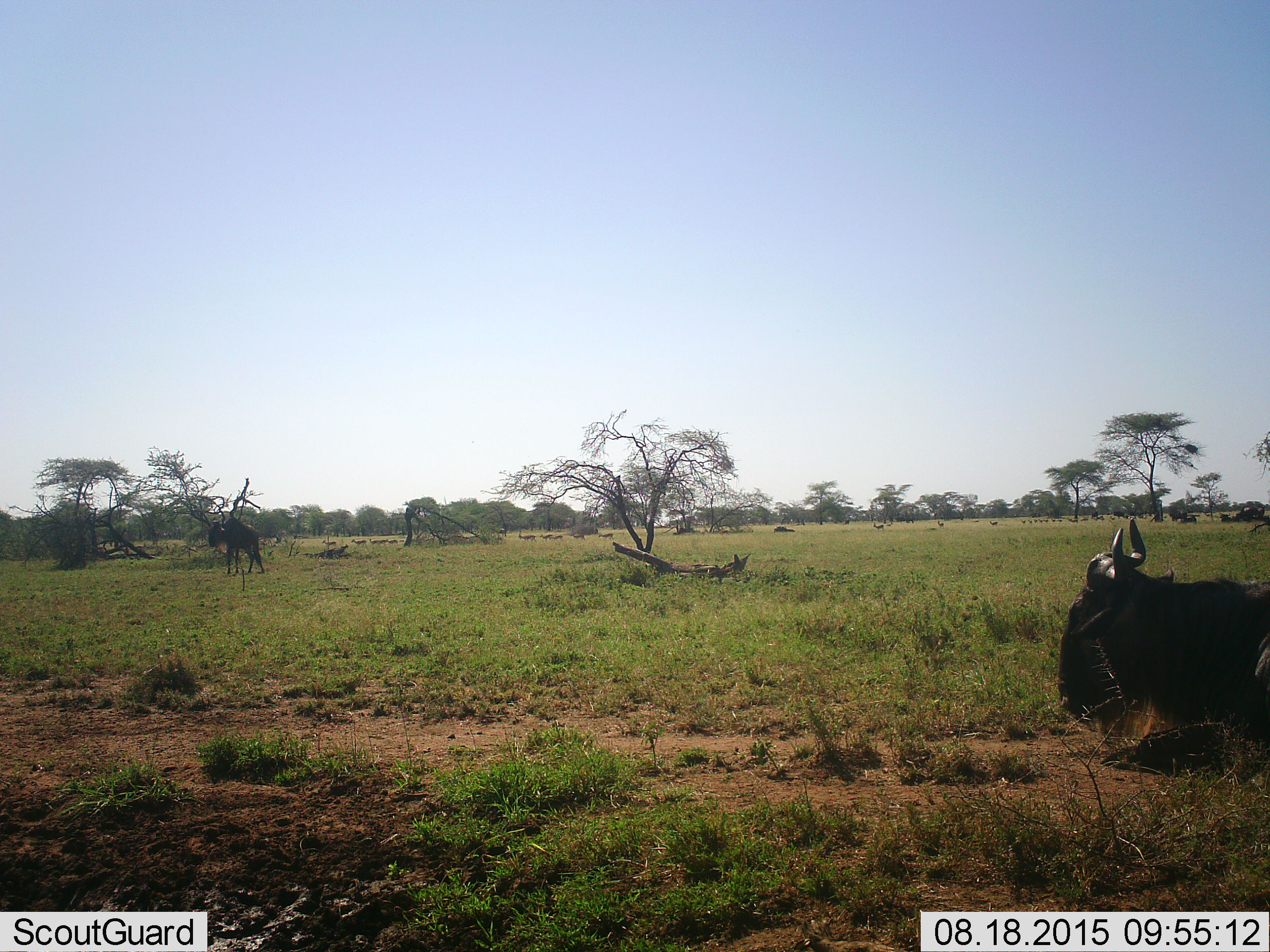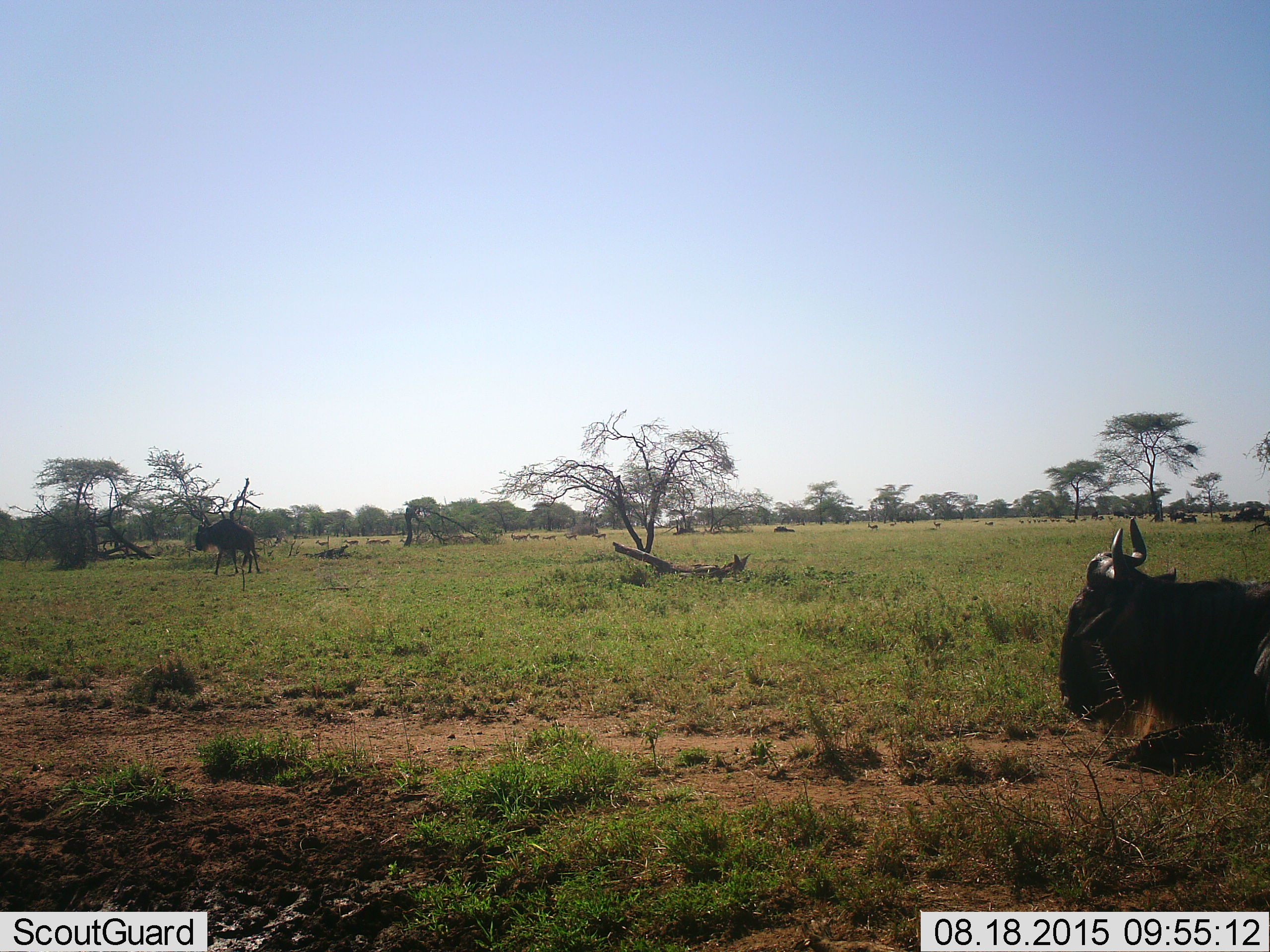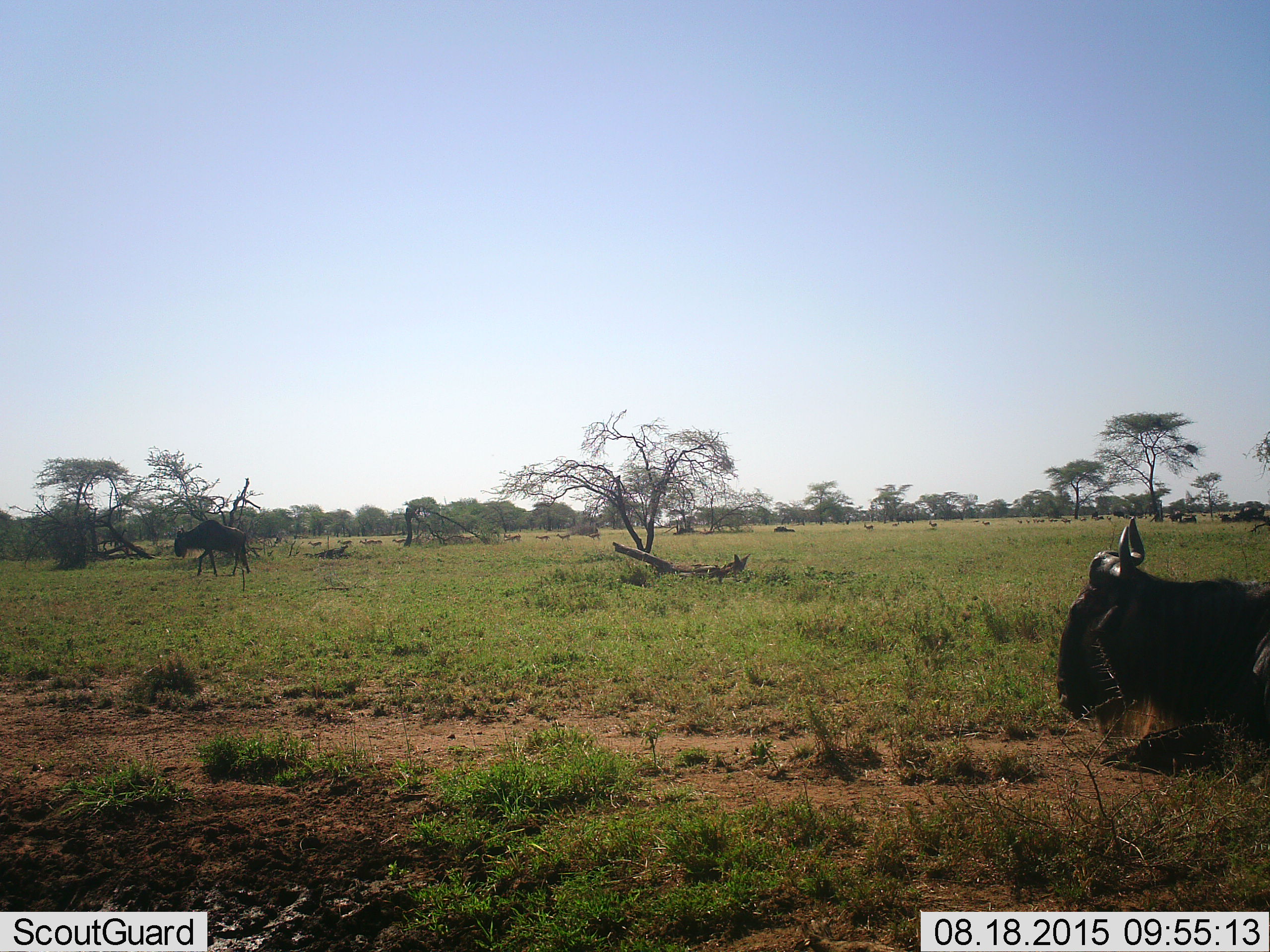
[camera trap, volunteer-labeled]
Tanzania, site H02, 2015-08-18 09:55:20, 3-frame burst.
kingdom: Animalia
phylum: Chordata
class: Mammalia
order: Artiodactyla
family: Bovidae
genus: Eudorcas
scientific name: Eudorcas thomsonii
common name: thomson's gazelle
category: gazellethomsons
Gazellethomsons (thomson's gazelle) (Eudorcas thomsonii), count 11-50. Behavior (volunteer vote fractions): standing 50%, resting 0%, moving 100%, interacting 0%. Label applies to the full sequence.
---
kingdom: Animalia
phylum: Chordata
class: Mammalia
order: Artiodactyla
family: Bovidae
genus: Connochaetes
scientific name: Connochaetes taurinus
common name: blue wildebeest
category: wildebeest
Wildebeest (blue wildebeest) (Connochaetes taurinus), count 4. Behavior (volunteer vote fractions): standing 67%, resting 100%, moving 33%, interacting 11%. Young present (vote fraction): 11%. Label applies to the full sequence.